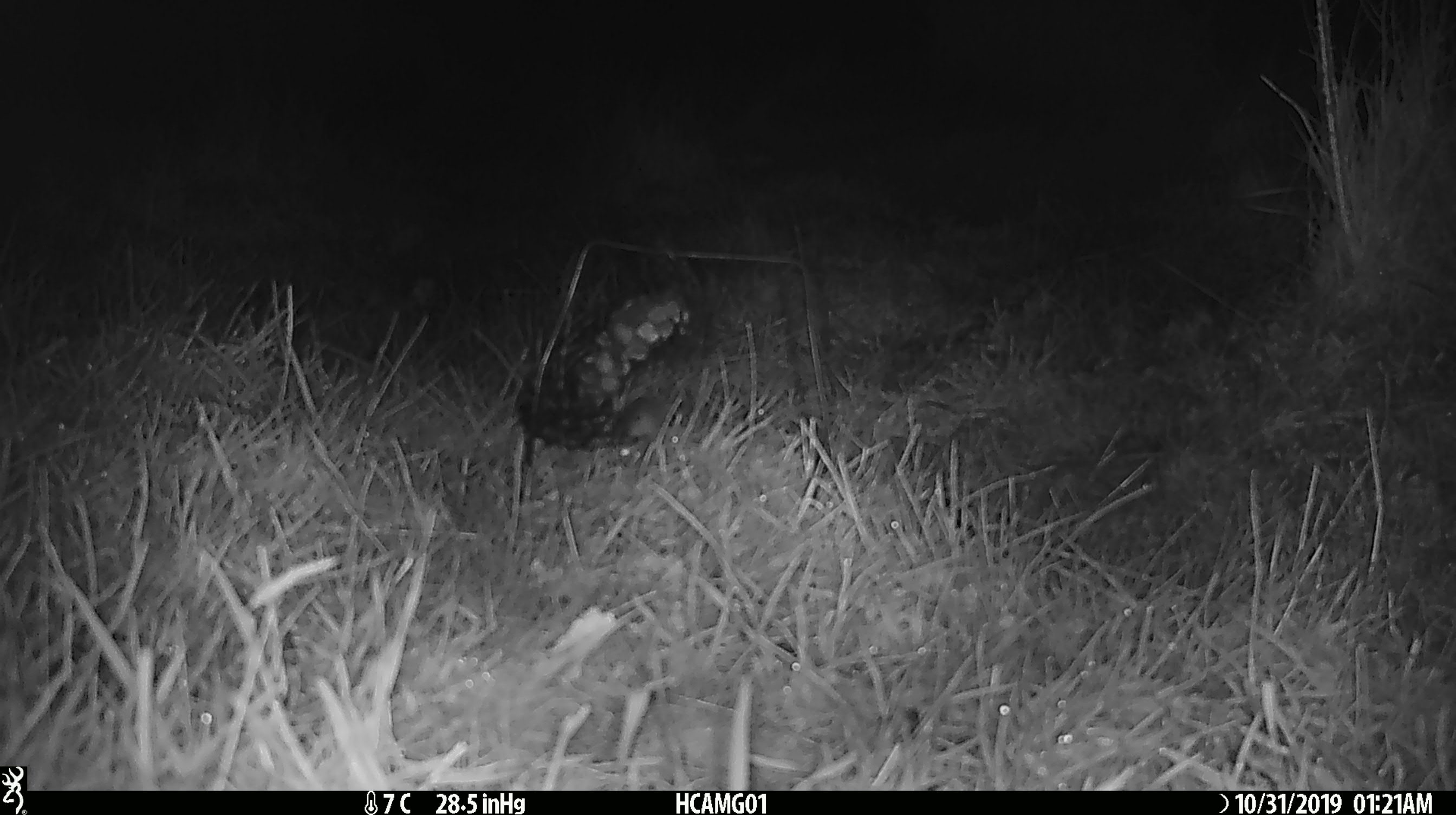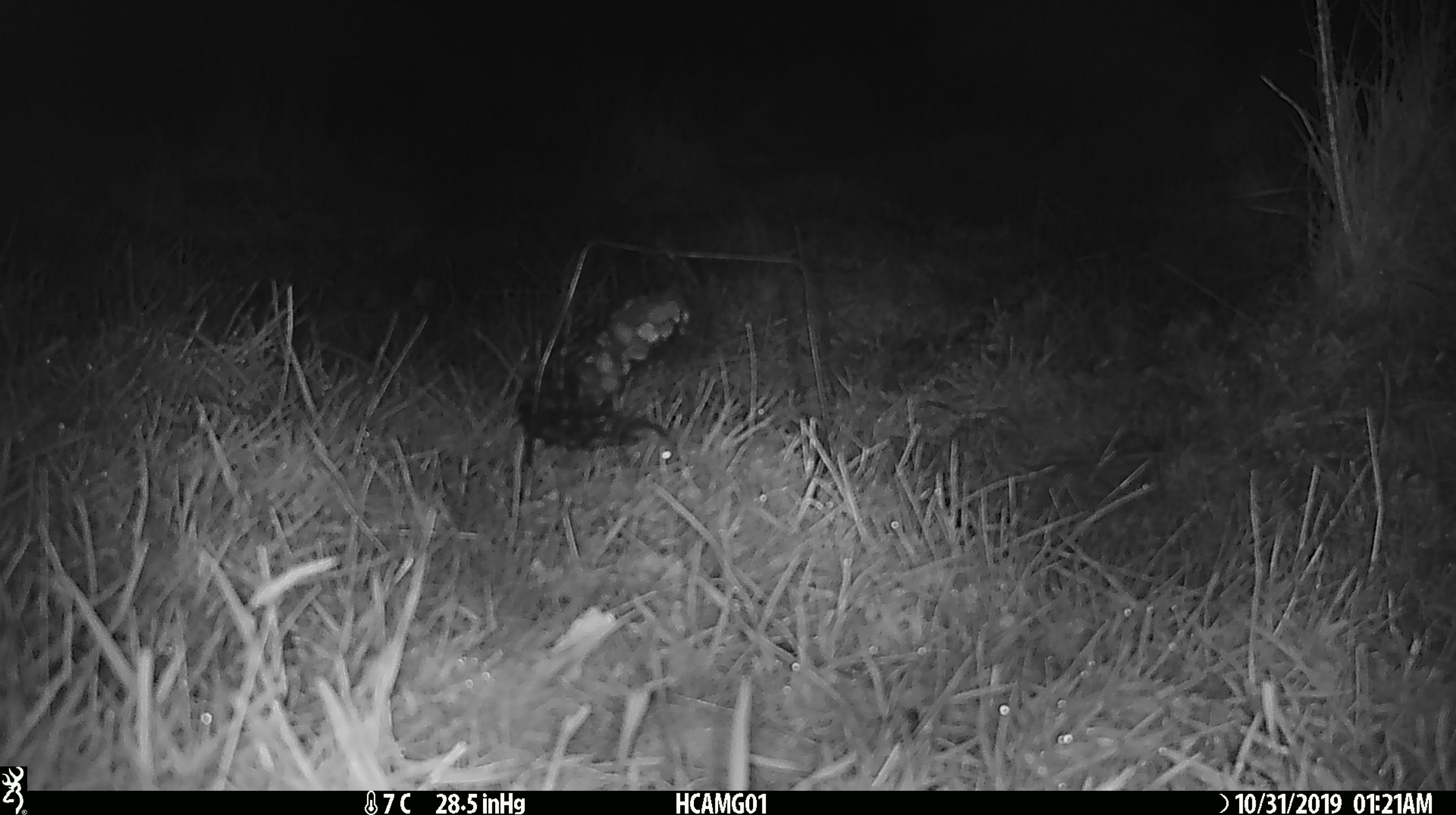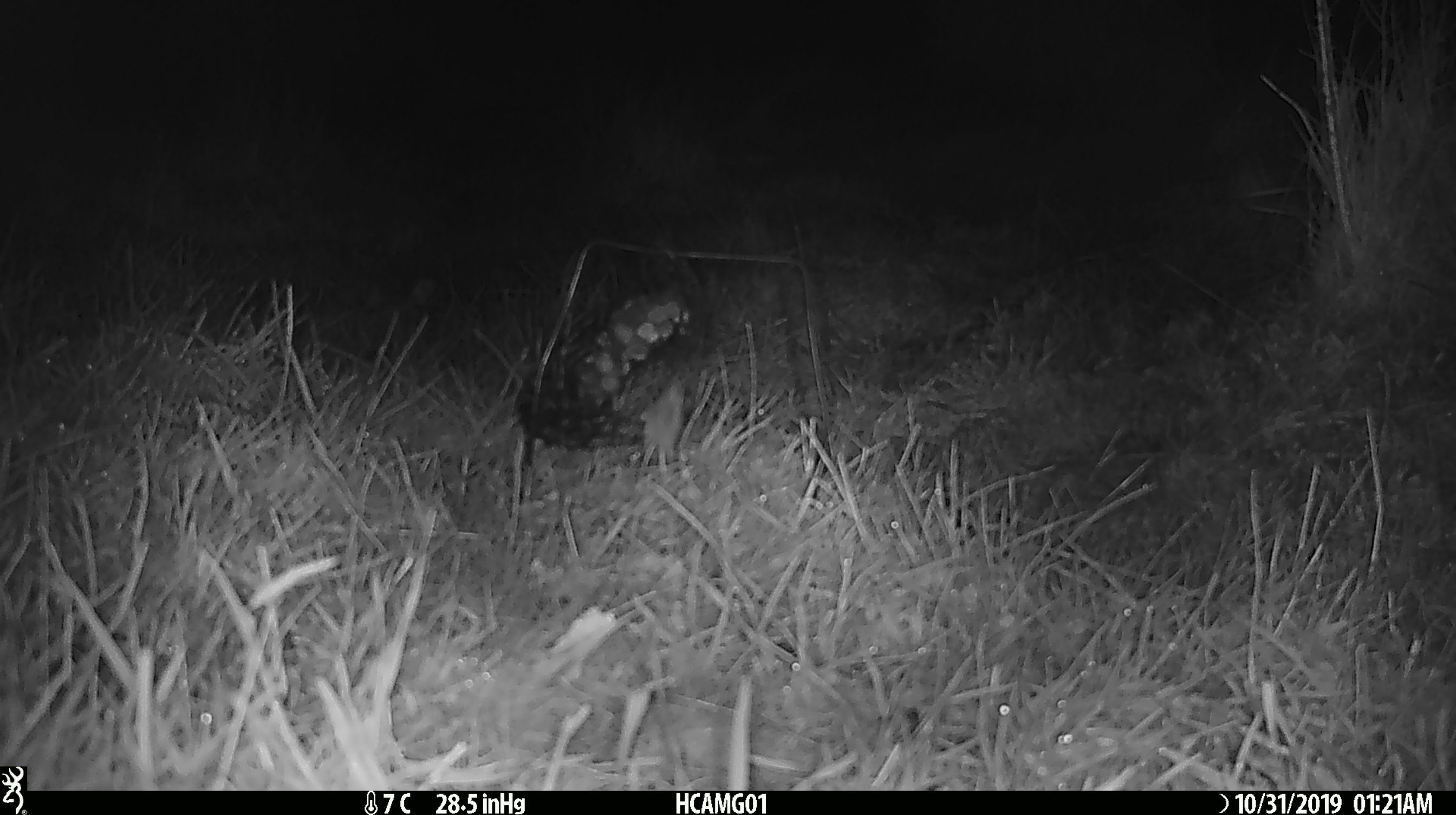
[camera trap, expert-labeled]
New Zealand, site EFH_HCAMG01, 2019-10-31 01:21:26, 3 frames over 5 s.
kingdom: Animalia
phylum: Chordata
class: Mammalia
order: Rodentia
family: Muridae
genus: Mus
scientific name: Mus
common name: mouse